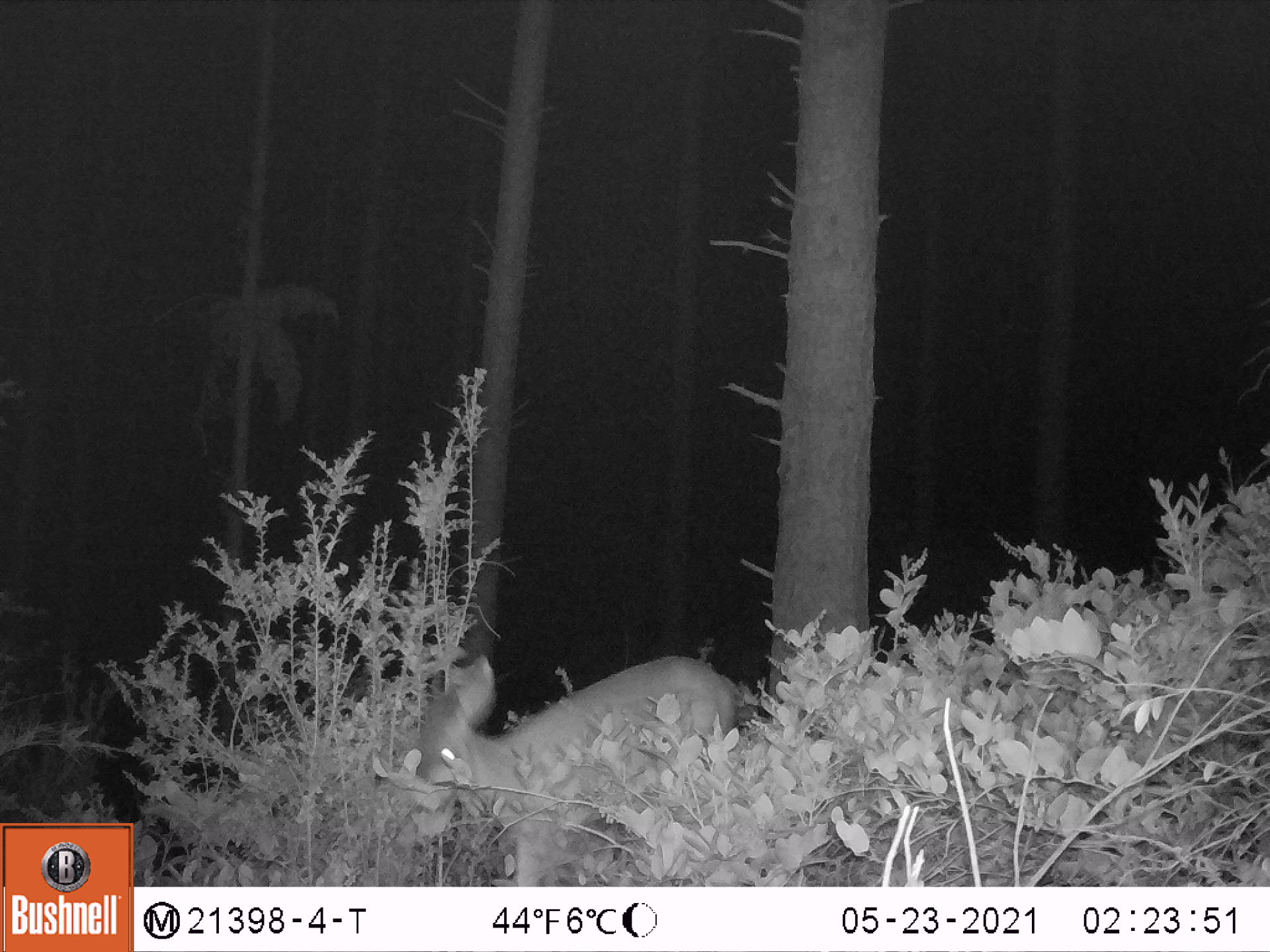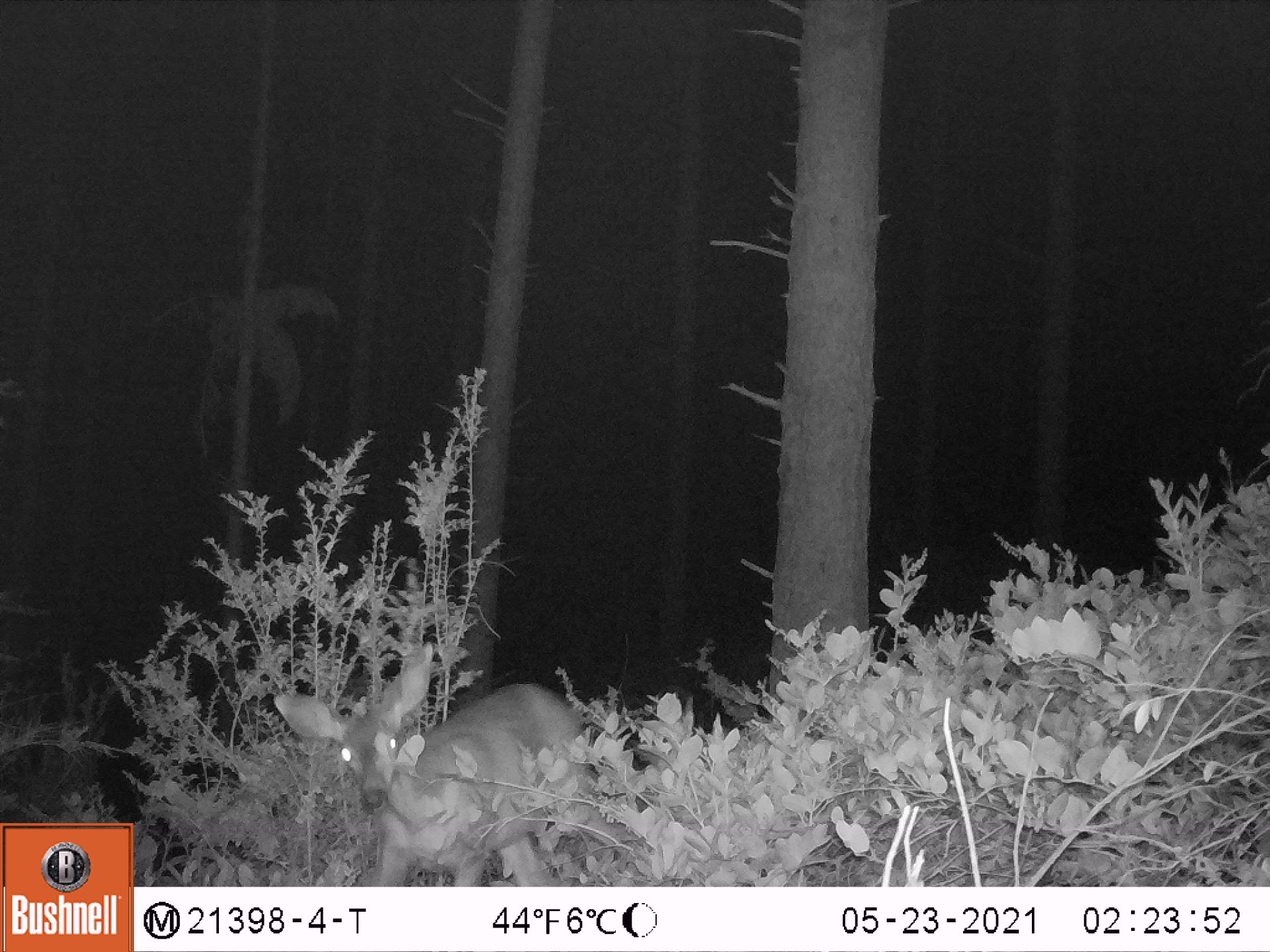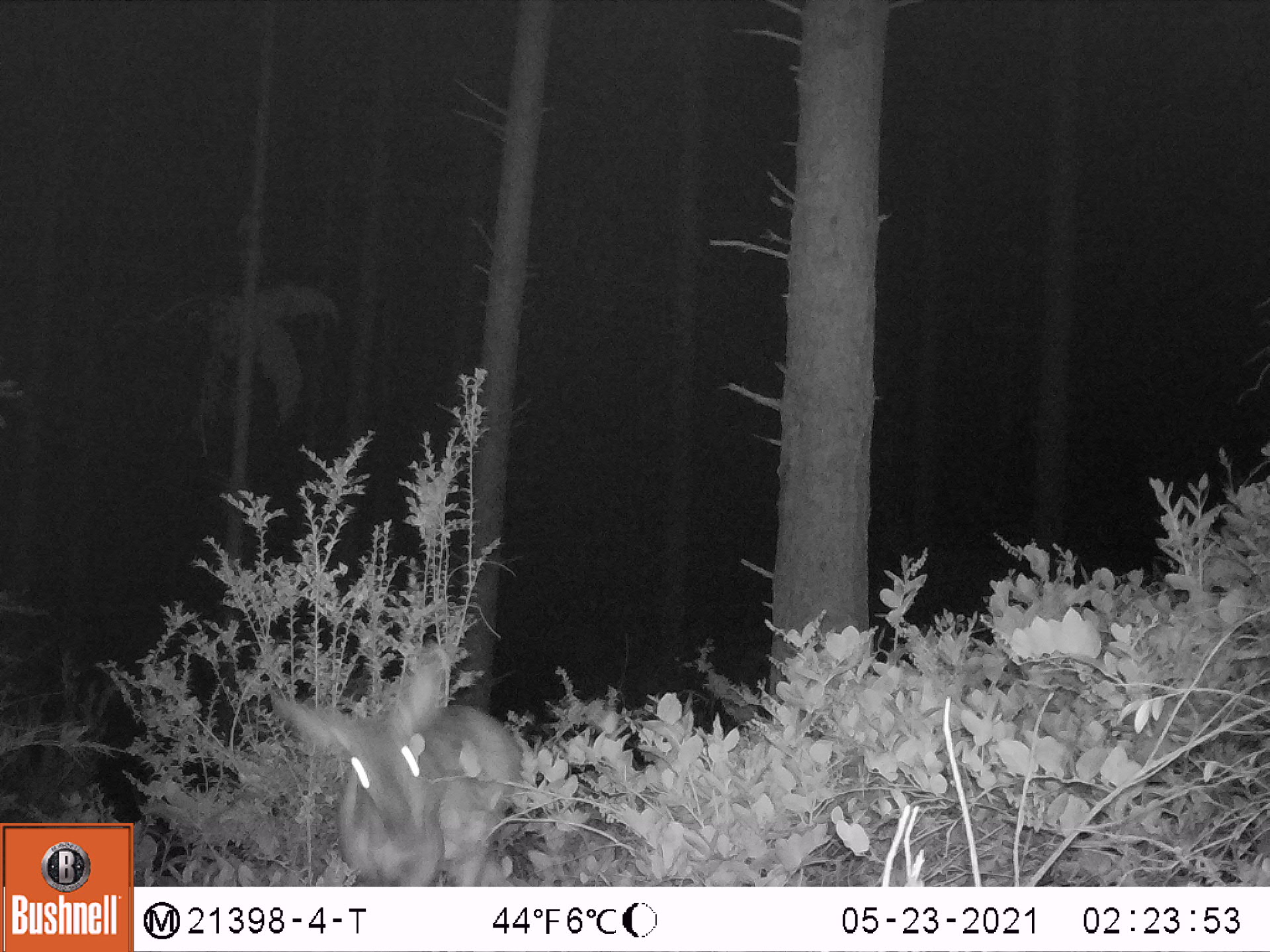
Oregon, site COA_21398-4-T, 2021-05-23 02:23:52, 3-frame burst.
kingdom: Animalia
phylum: Chordata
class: Mammalia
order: Artiodactyla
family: Cervidae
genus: Odocoileus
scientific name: Odocoileus hemionus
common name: black-tailed deer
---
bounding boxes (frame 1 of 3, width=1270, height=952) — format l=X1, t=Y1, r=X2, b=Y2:
black-tailed deer: l=413, t=648, r=751, b=877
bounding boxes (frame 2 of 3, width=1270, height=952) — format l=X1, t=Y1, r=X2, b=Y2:
black-tailed deer: l=269, t=642, r=664, b=878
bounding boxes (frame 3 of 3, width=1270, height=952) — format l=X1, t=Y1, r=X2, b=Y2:
black-tailed deer: l=267, t=647, r=537, b=877